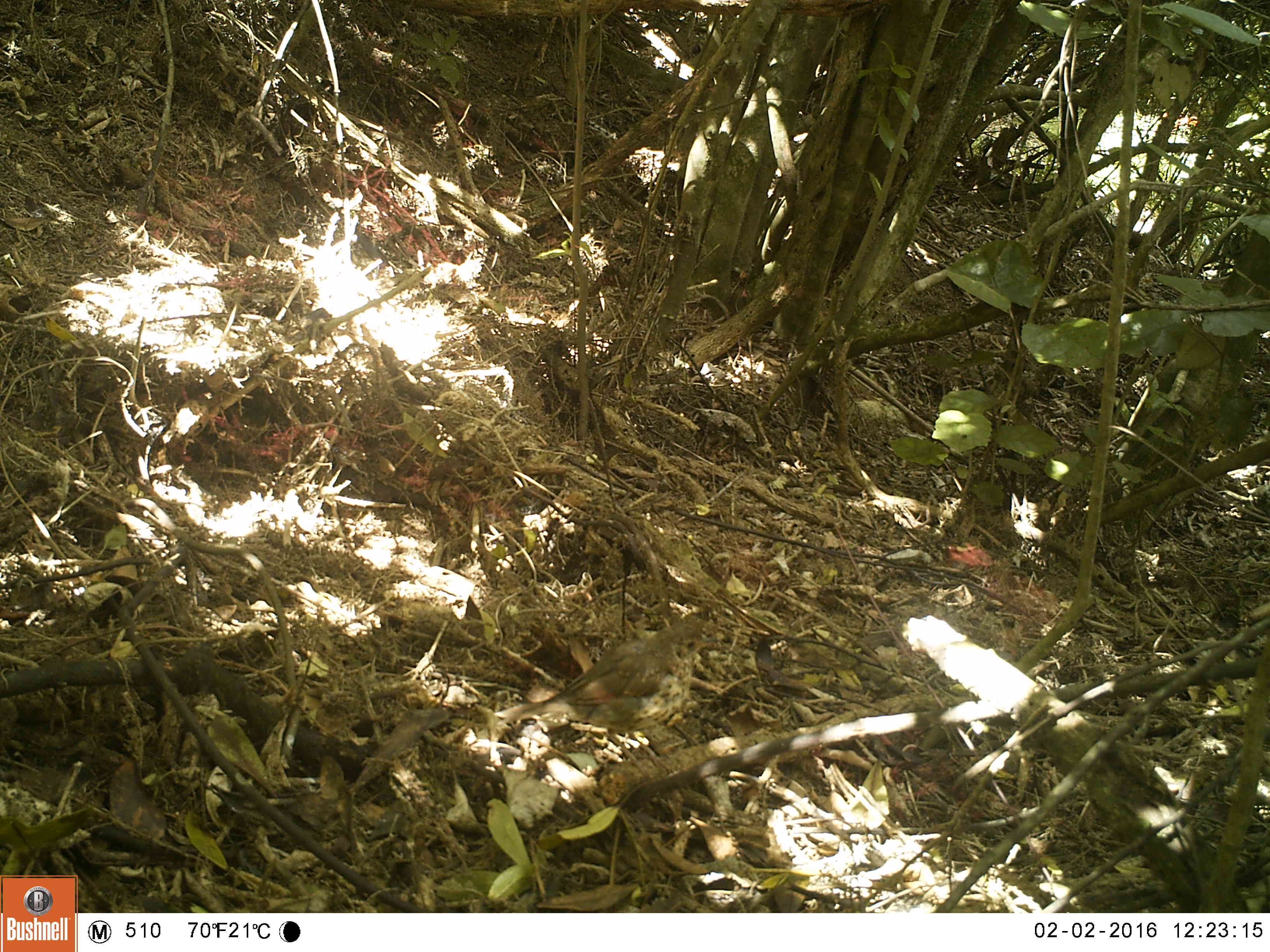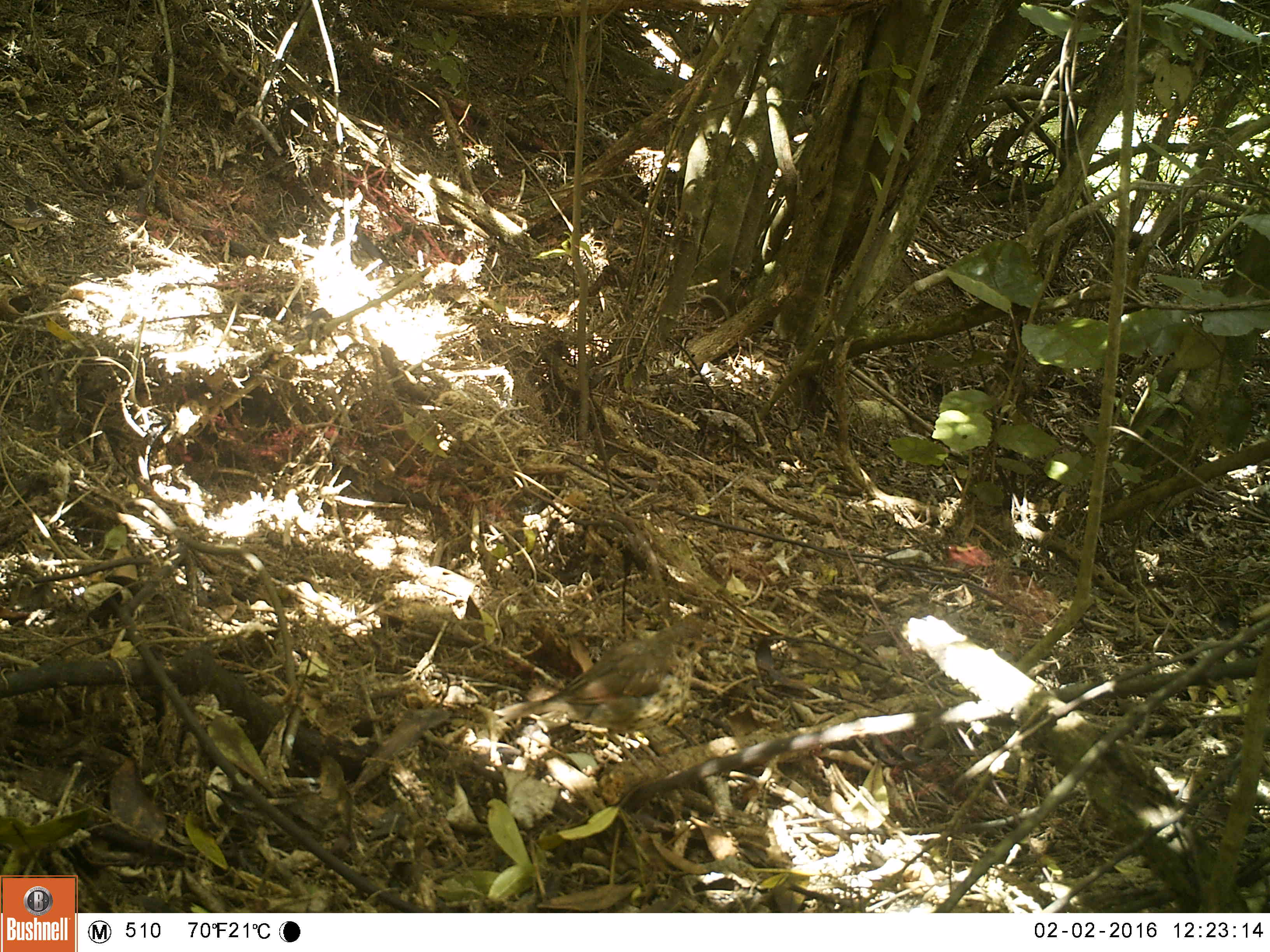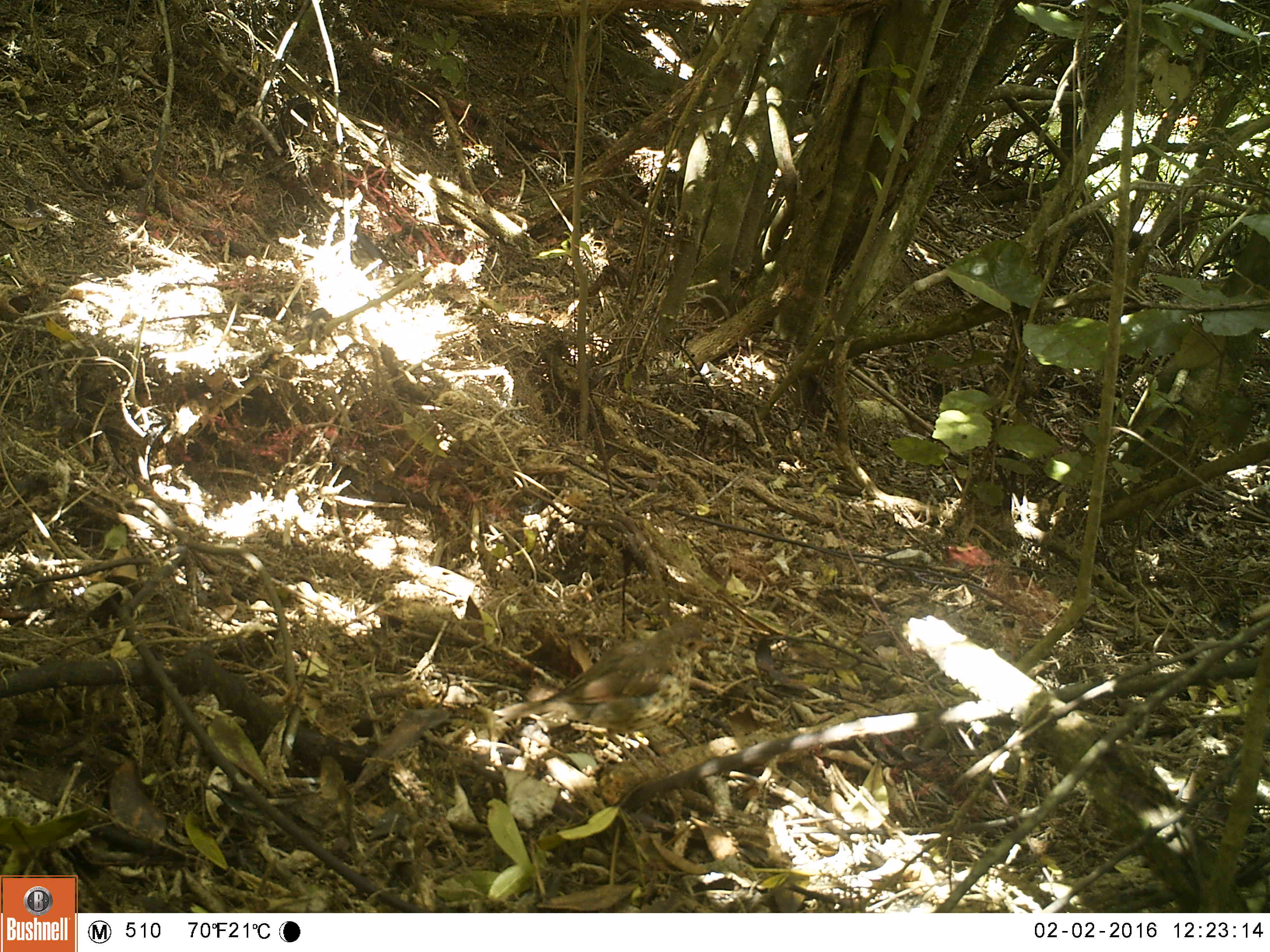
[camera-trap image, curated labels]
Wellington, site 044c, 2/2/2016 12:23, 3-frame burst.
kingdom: Animalia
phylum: Chordata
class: Aves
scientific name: Aves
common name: bird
Bird (Aves).